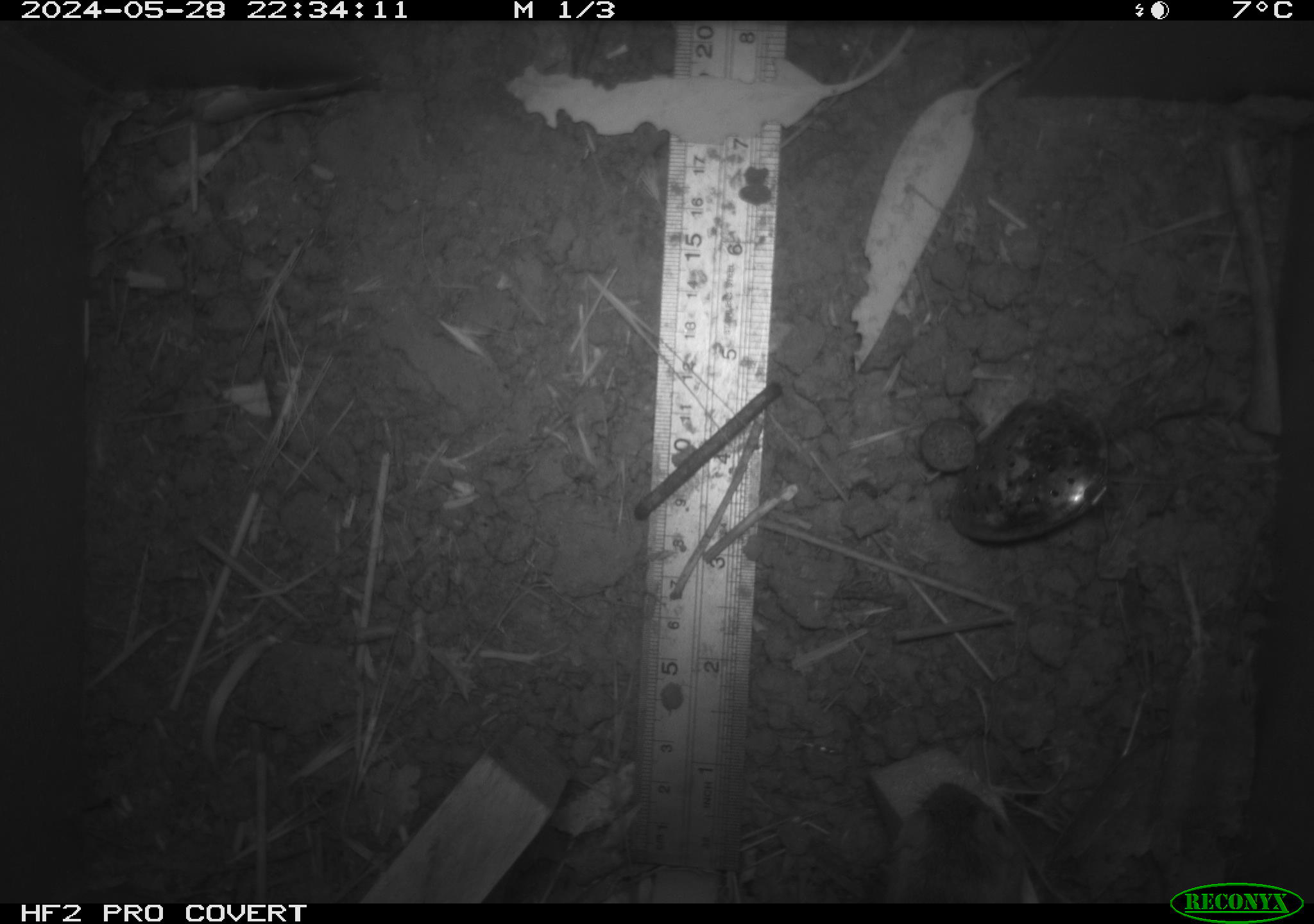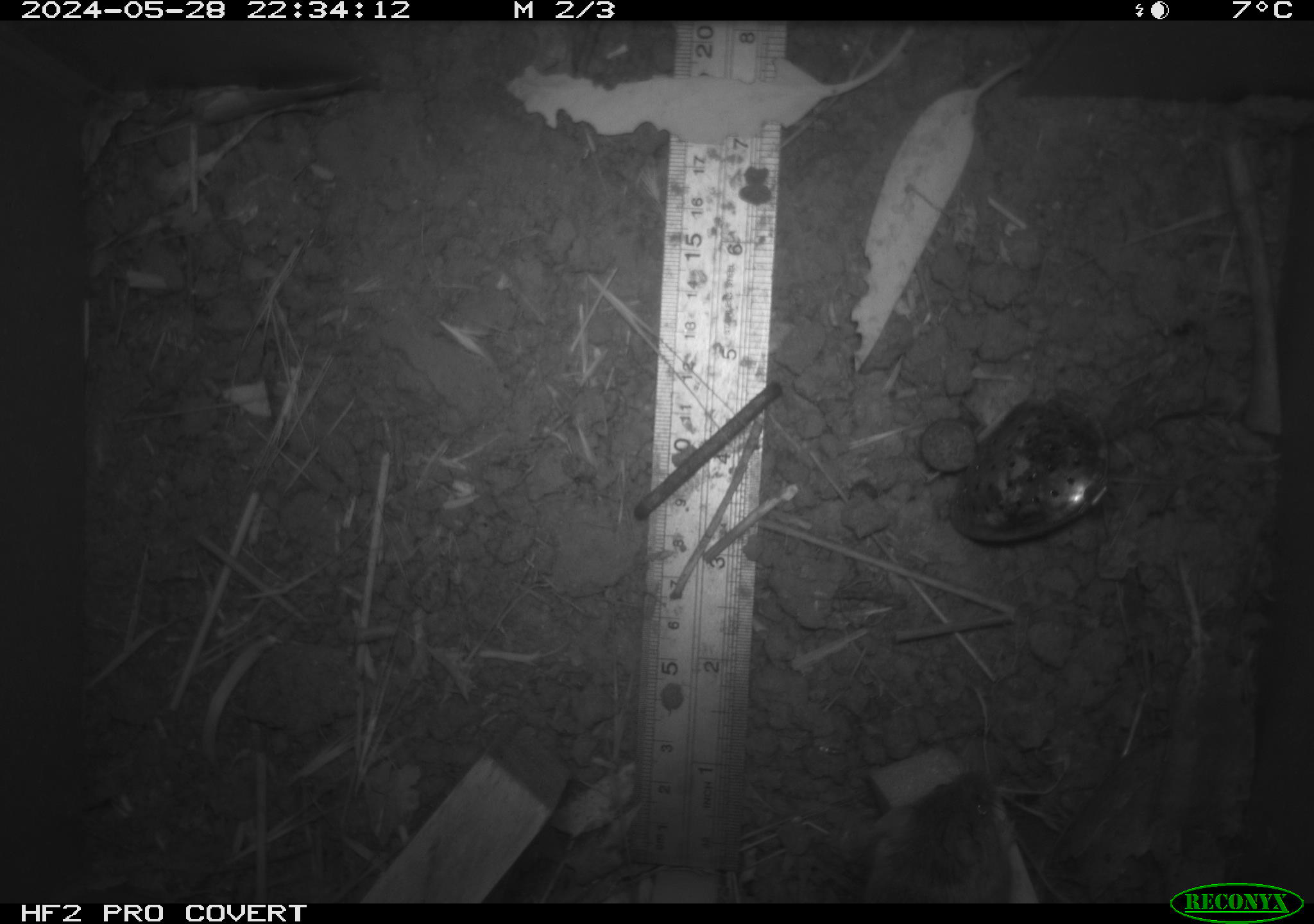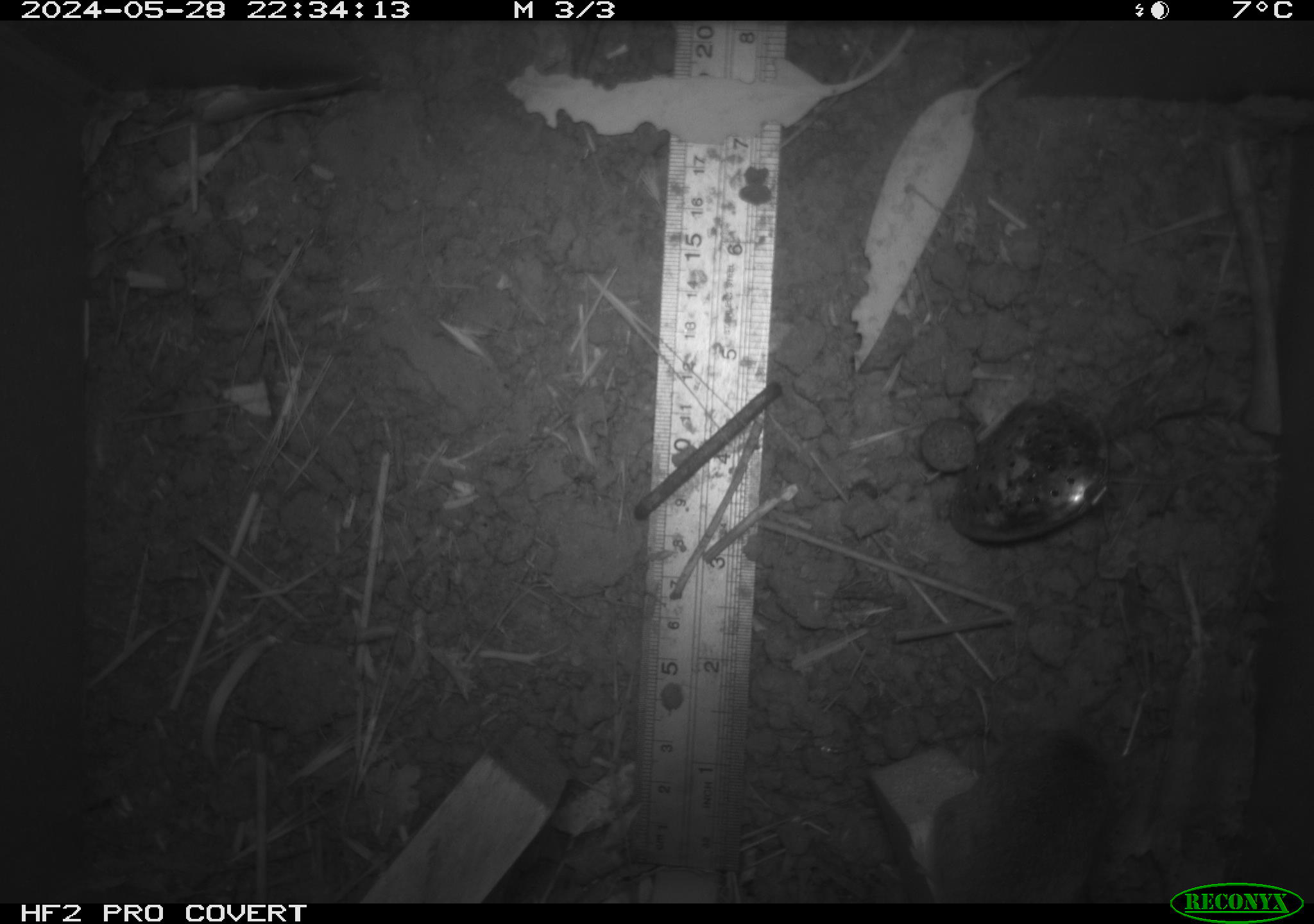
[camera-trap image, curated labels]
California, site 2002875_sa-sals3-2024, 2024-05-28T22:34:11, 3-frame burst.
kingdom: Animalia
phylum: Chordata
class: Mammalia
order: Rodentia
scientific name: Rodentia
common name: mouse species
Mouse species (Rodentia).